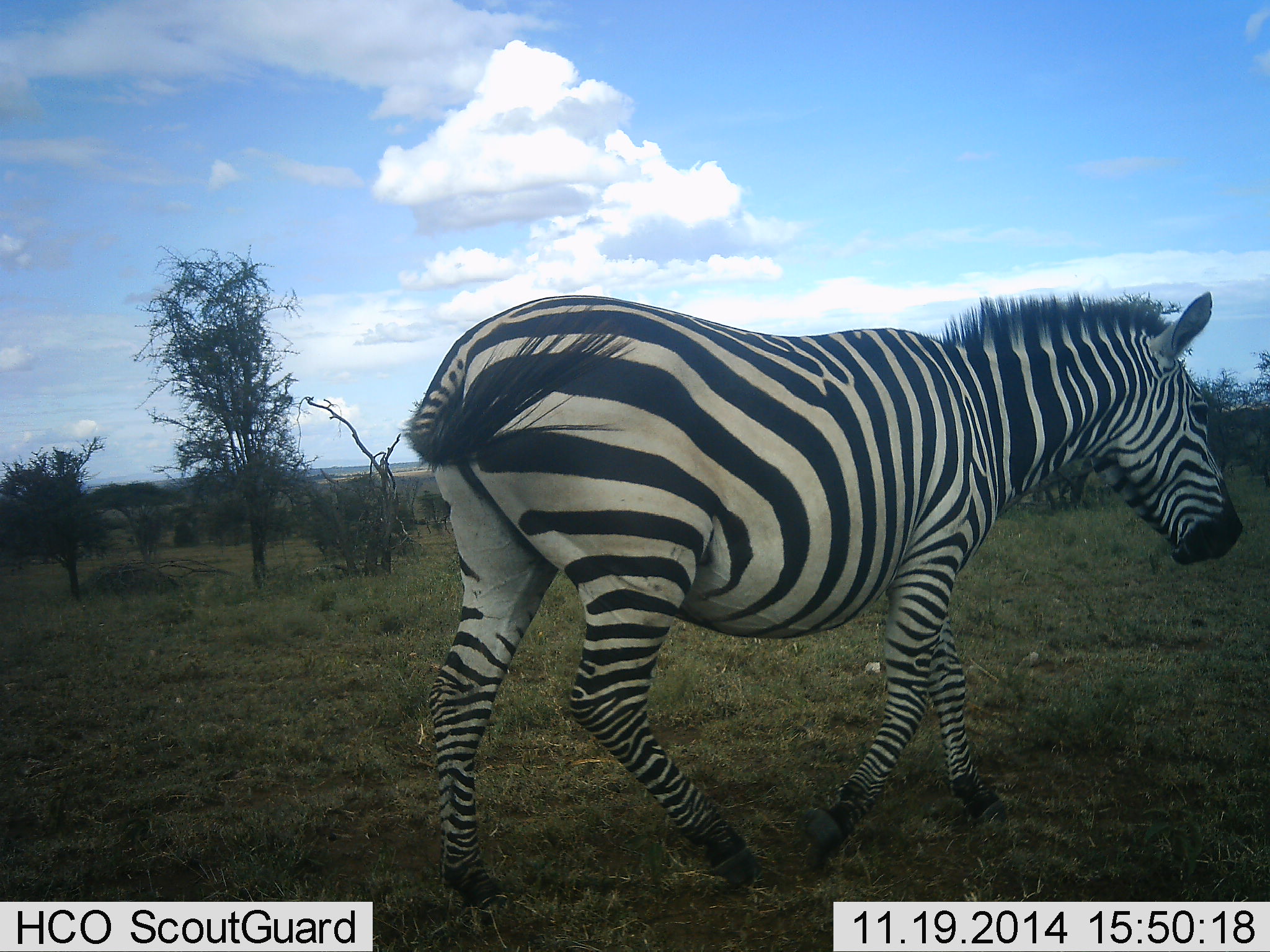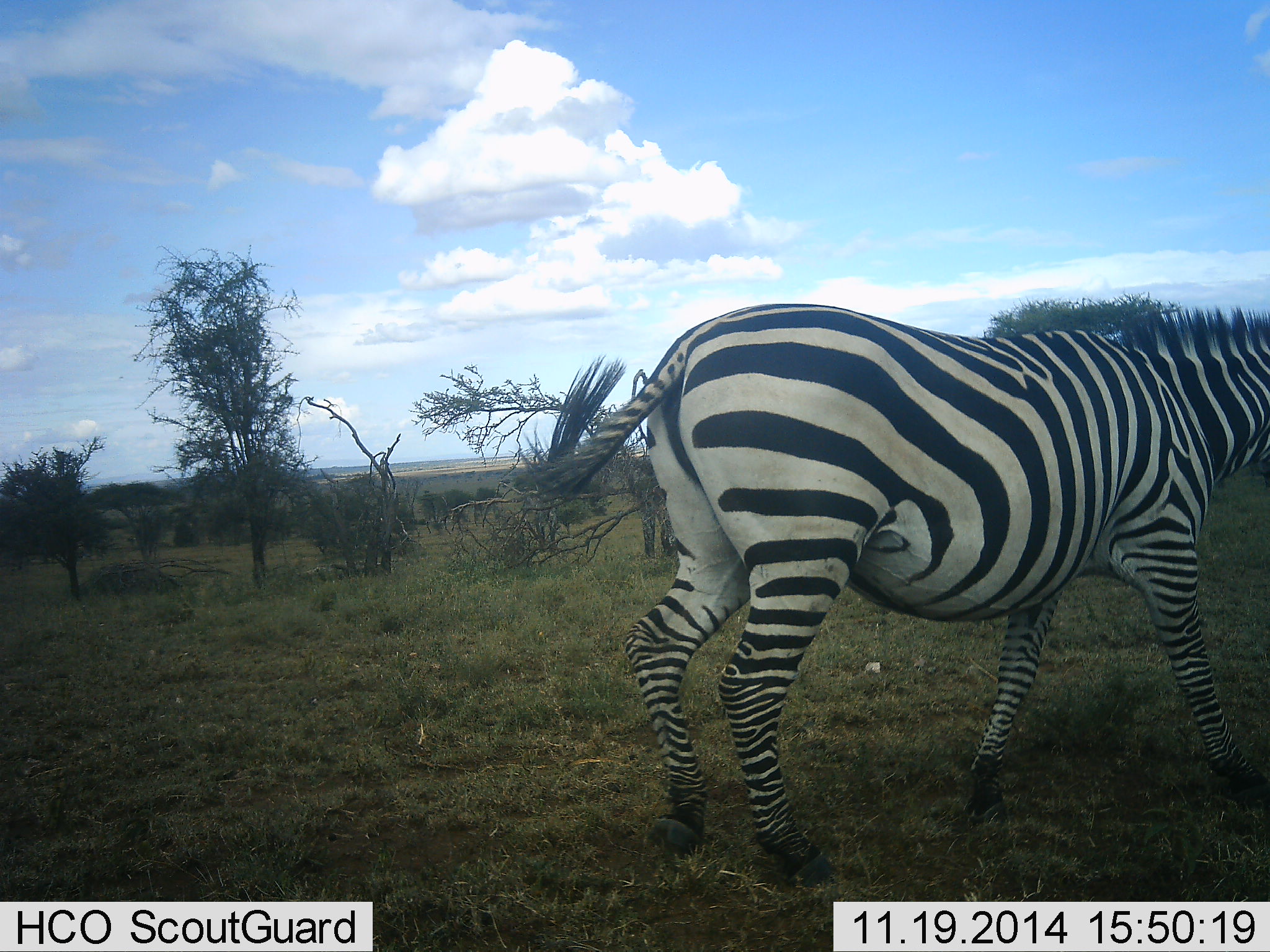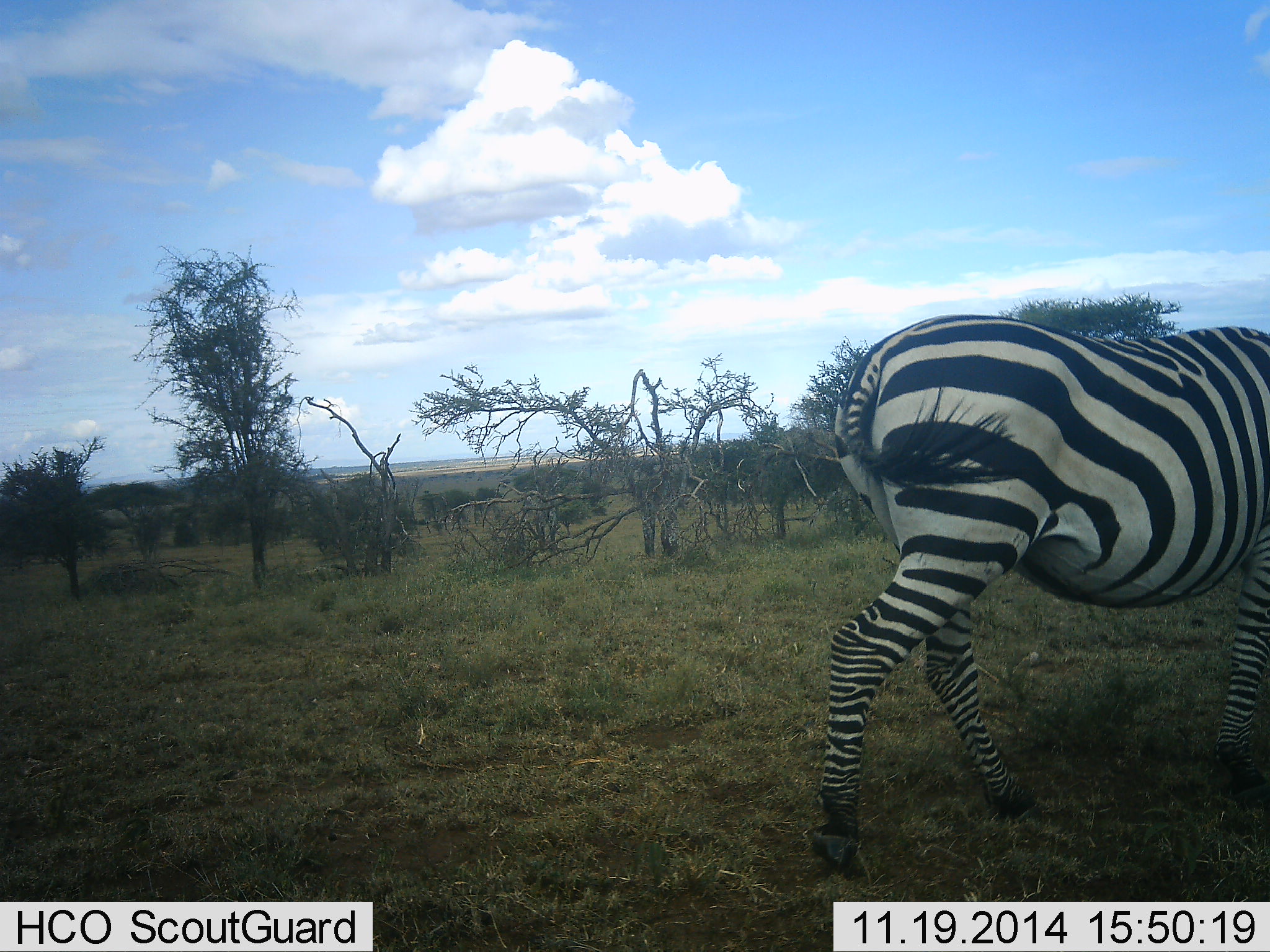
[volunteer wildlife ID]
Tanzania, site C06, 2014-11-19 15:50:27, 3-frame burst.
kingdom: Animalia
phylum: Chordata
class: Mammalia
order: Perissodactyla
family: Equidae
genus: Equus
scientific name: Equus quagga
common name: plains zebra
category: zebra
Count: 1.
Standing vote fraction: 0%.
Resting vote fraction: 0%.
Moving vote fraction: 100%.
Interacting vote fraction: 0%.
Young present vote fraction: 0%.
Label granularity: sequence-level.